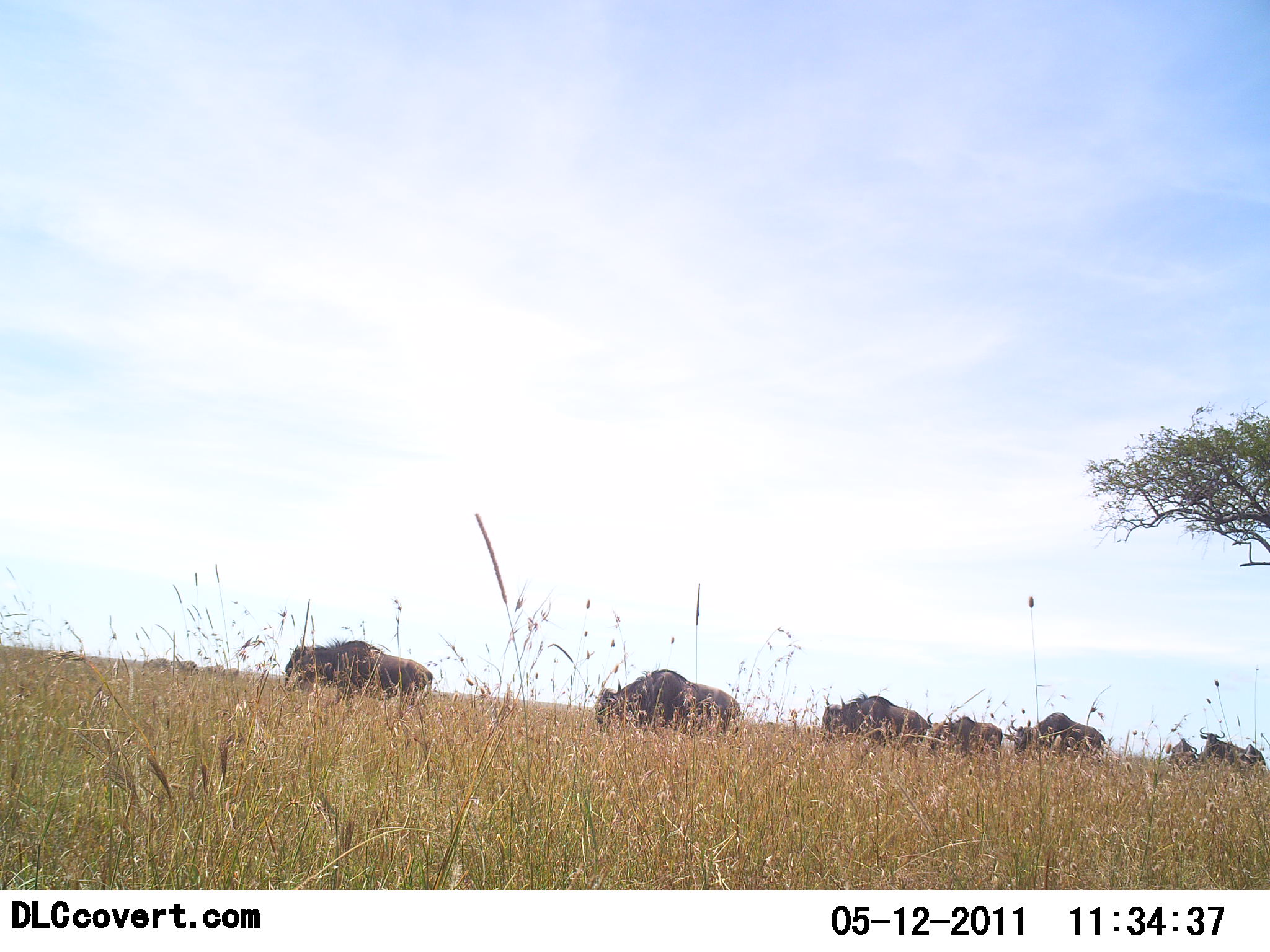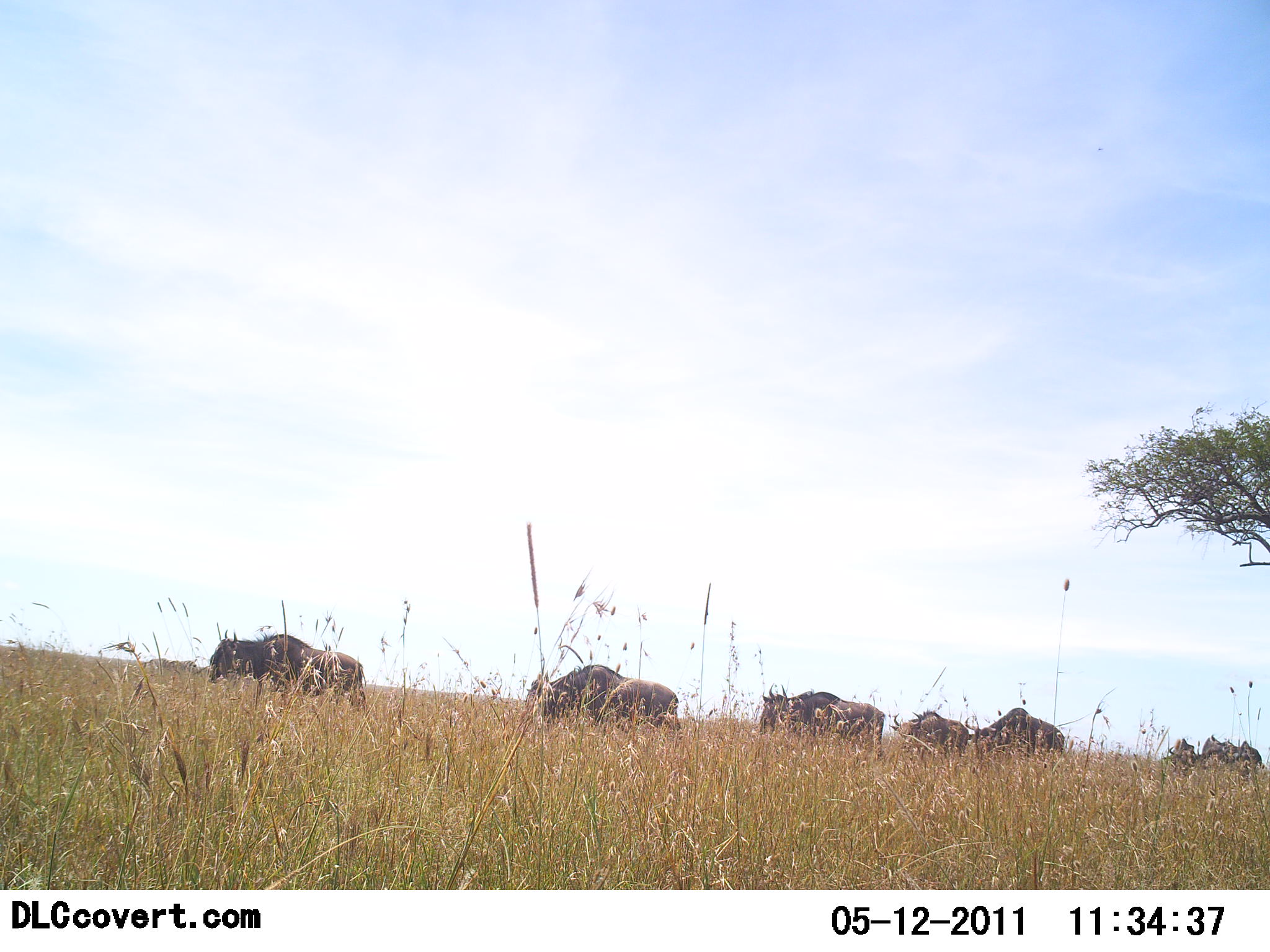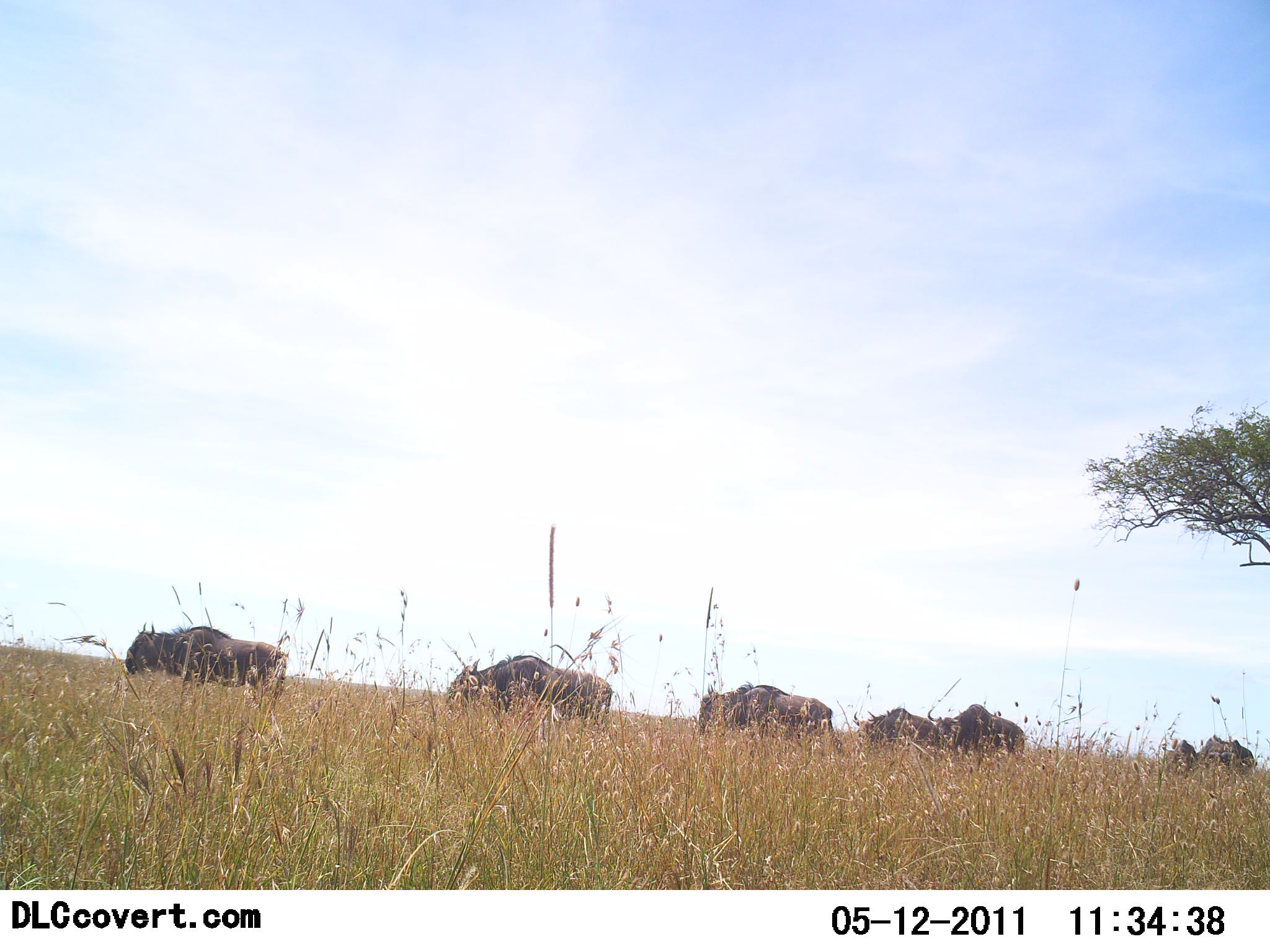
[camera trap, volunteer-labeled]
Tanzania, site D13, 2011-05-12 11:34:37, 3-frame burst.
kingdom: Animalia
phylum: Chordata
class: Mammalia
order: Artiodactyla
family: Bovidae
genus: Connochaetes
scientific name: Connochaetes taurinus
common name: blue wildebeest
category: wildebeest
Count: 7.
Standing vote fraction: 9%.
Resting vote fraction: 0%.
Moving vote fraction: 82%.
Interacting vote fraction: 9%.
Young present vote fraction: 0%.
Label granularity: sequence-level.